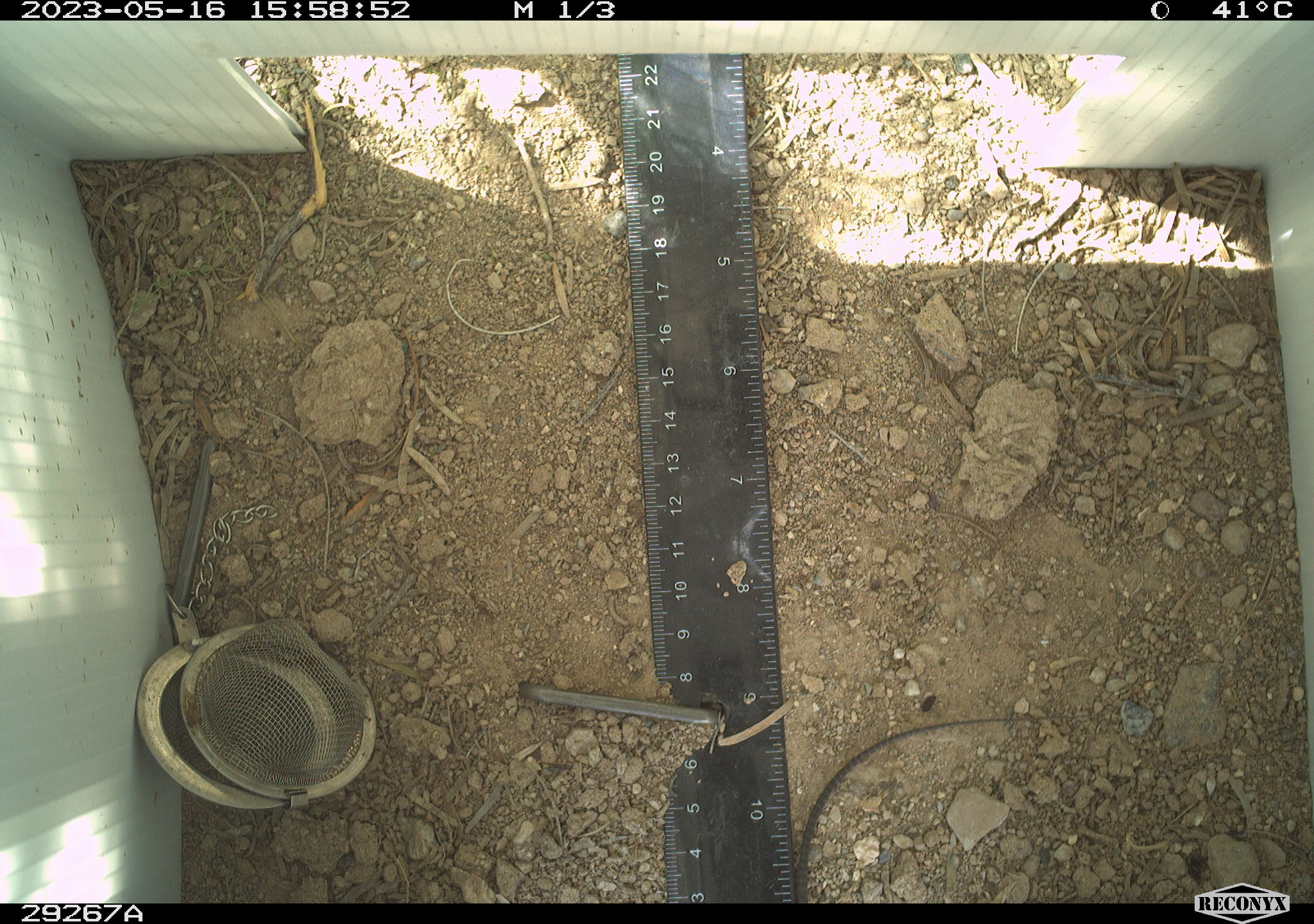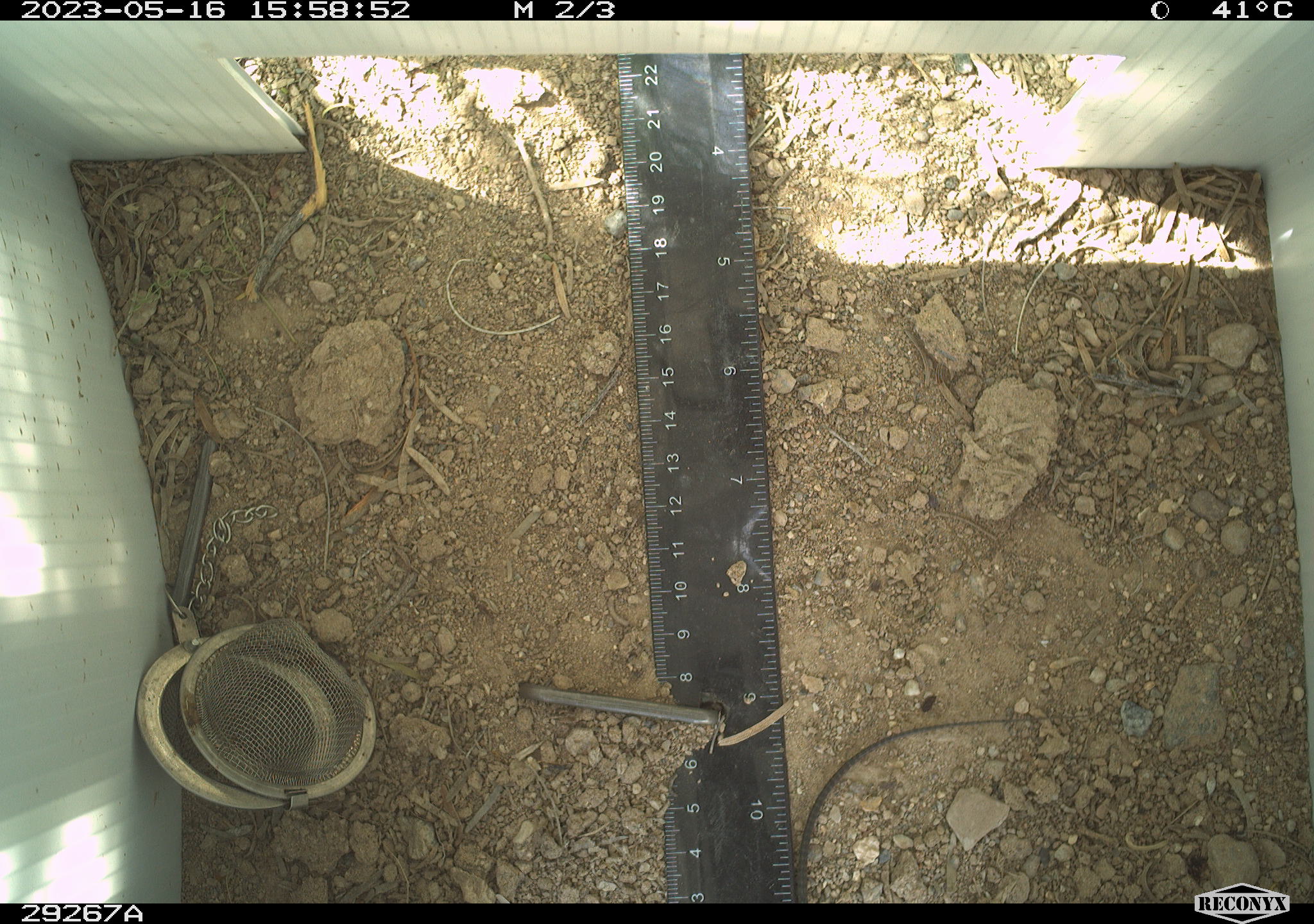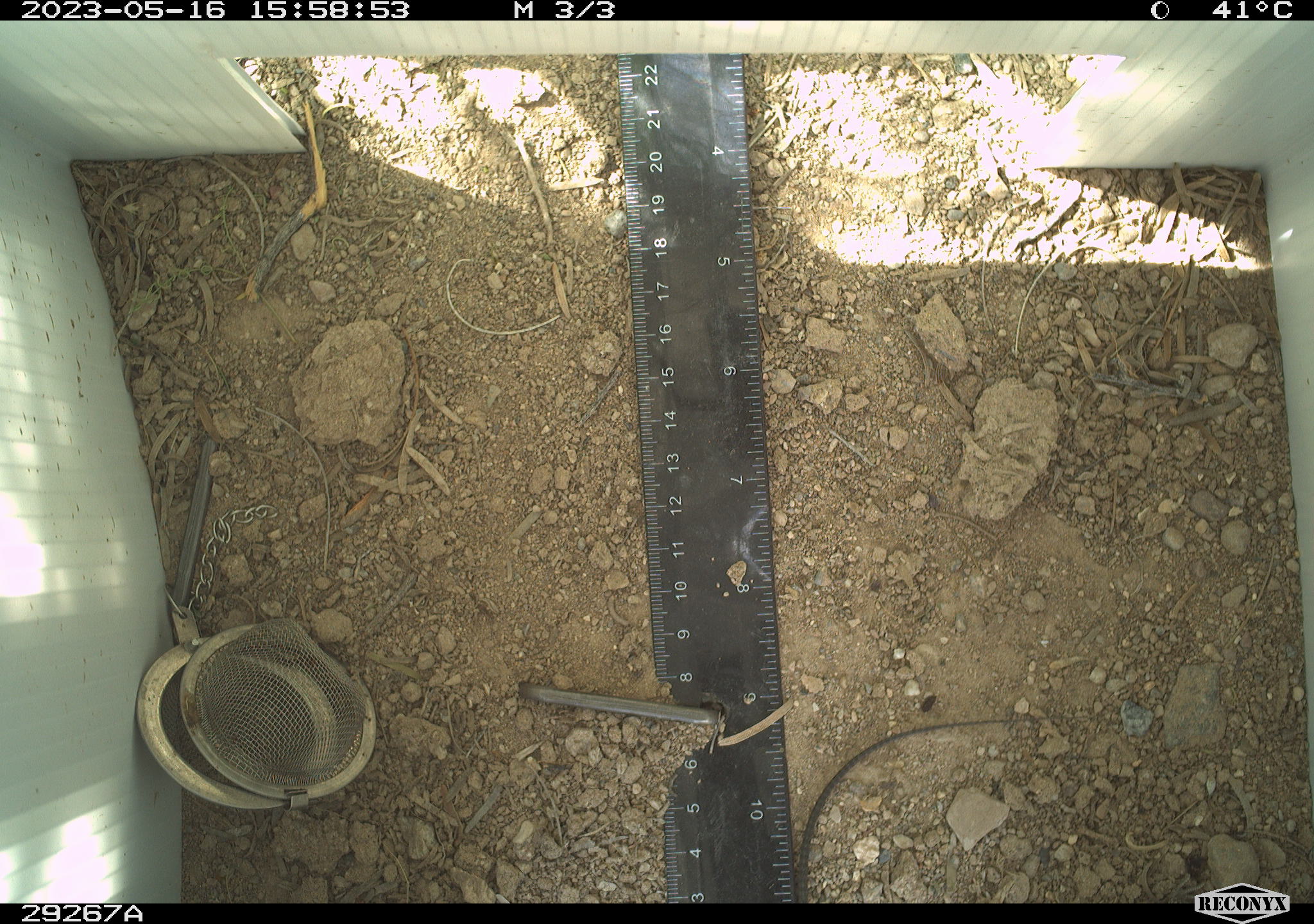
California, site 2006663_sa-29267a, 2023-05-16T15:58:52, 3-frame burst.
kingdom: Animalia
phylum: Chordata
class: Reptilia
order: Squamata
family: Teiidae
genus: Aspidoscelis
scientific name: Aspidoscelis tigris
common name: western whiptail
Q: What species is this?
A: Western whiptail (Aspidoscelis tigris).